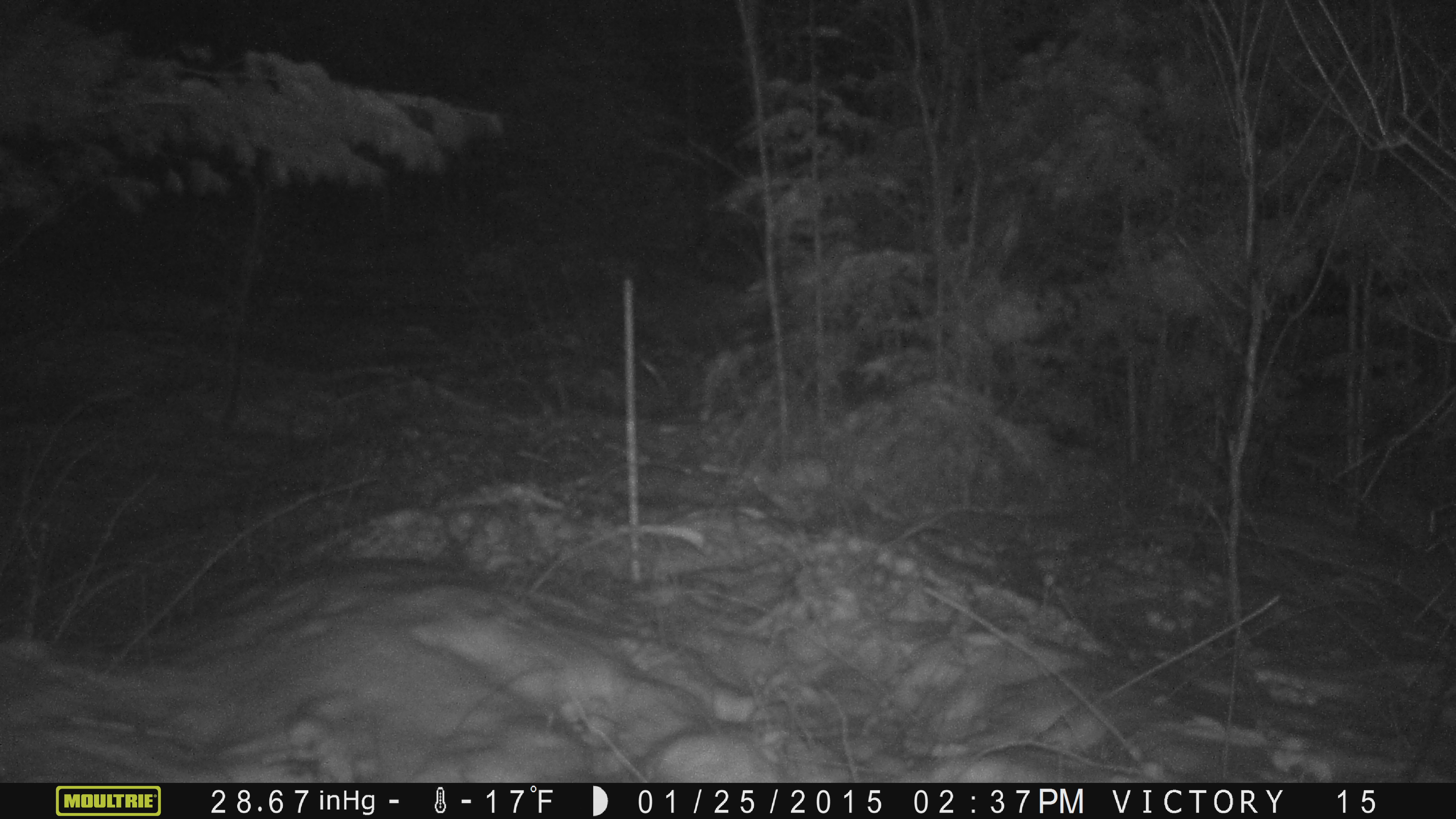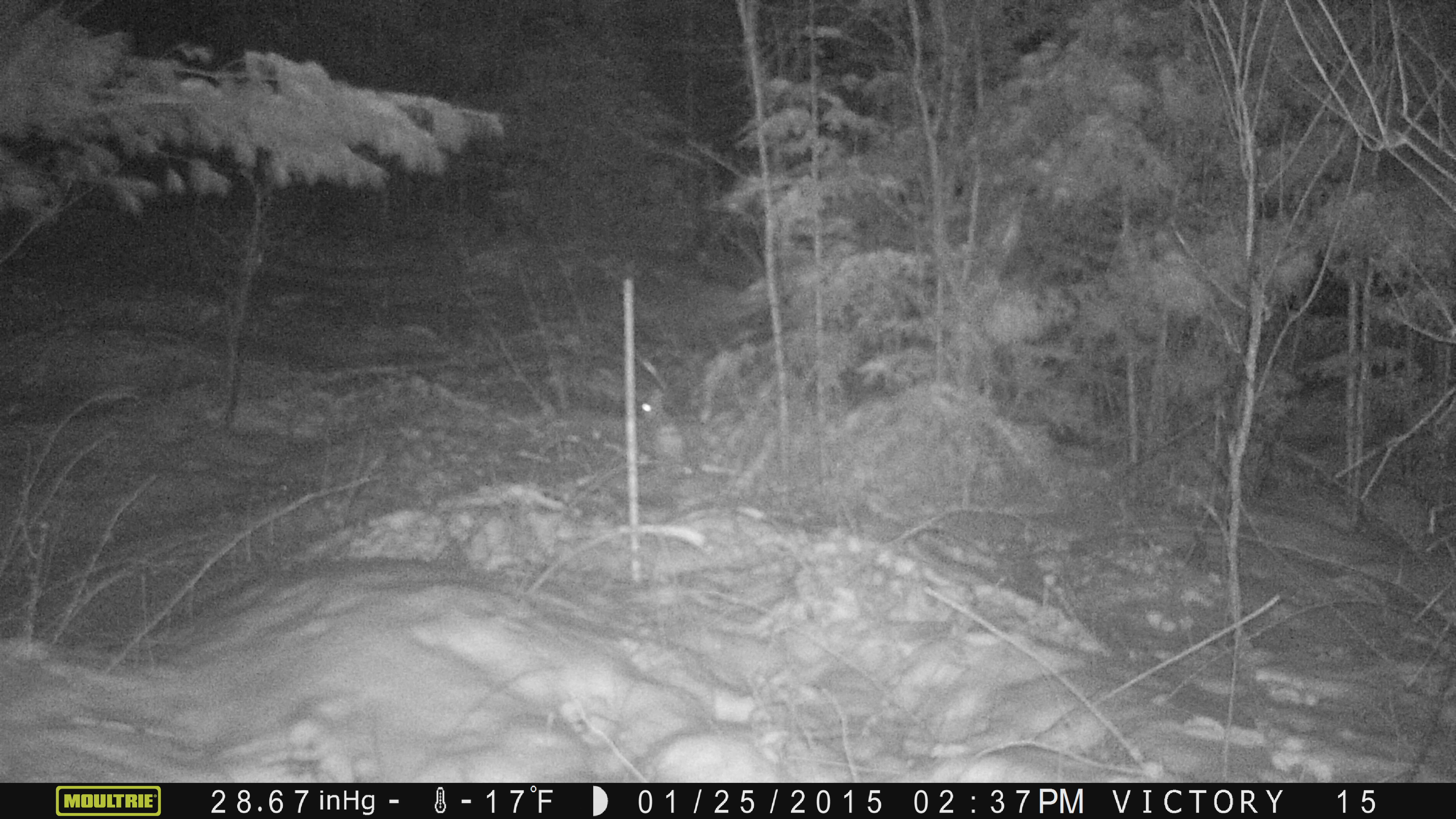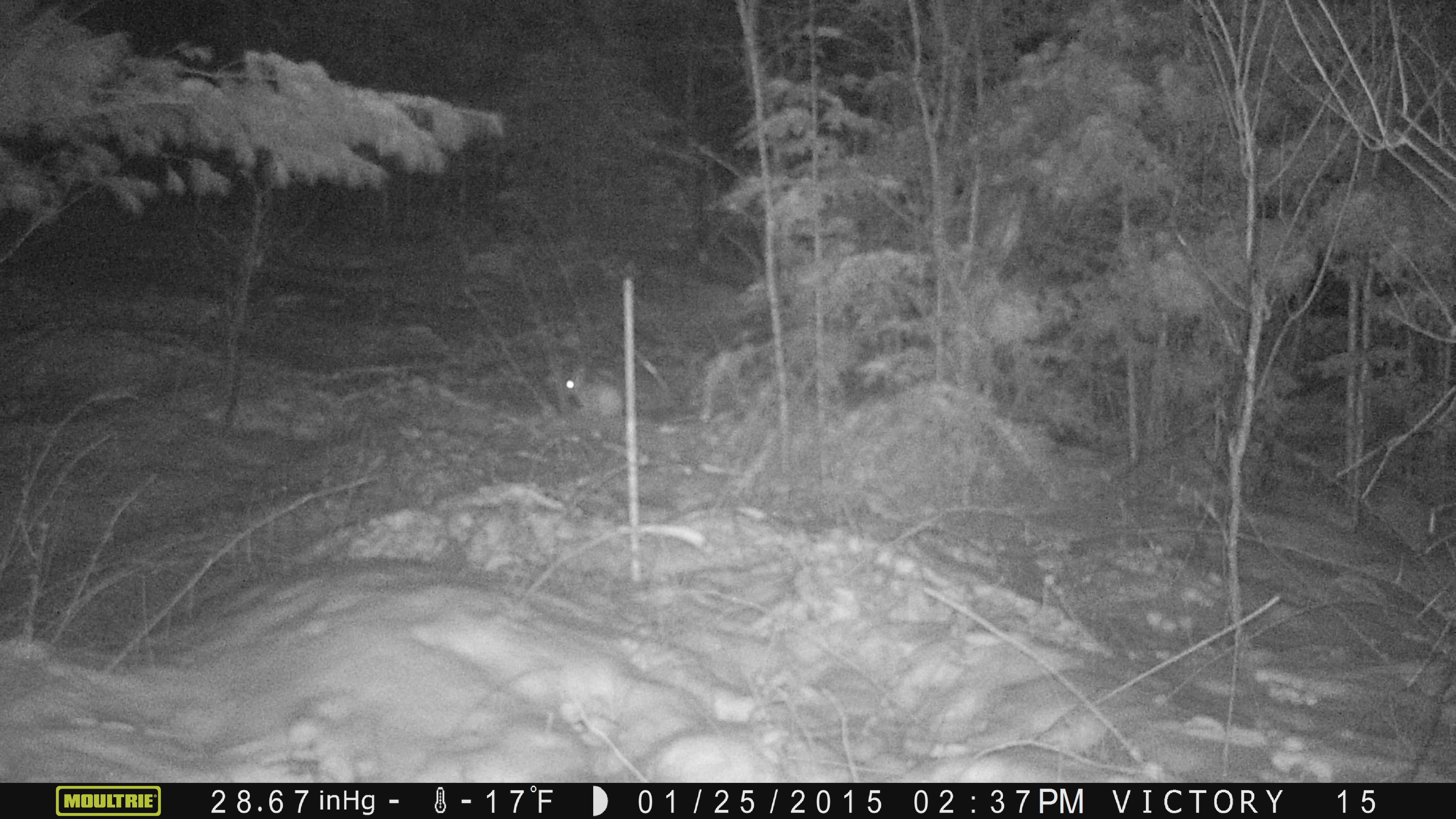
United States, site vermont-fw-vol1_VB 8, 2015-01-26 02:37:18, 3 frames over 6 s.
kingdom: Animalia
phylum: Chordata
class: Mammalia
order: Lagomorpha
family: Leporidae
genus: Lepus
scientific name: Lepus americanus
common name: snowshoe hare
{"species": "snowshoe hare (Lepus americanus)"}